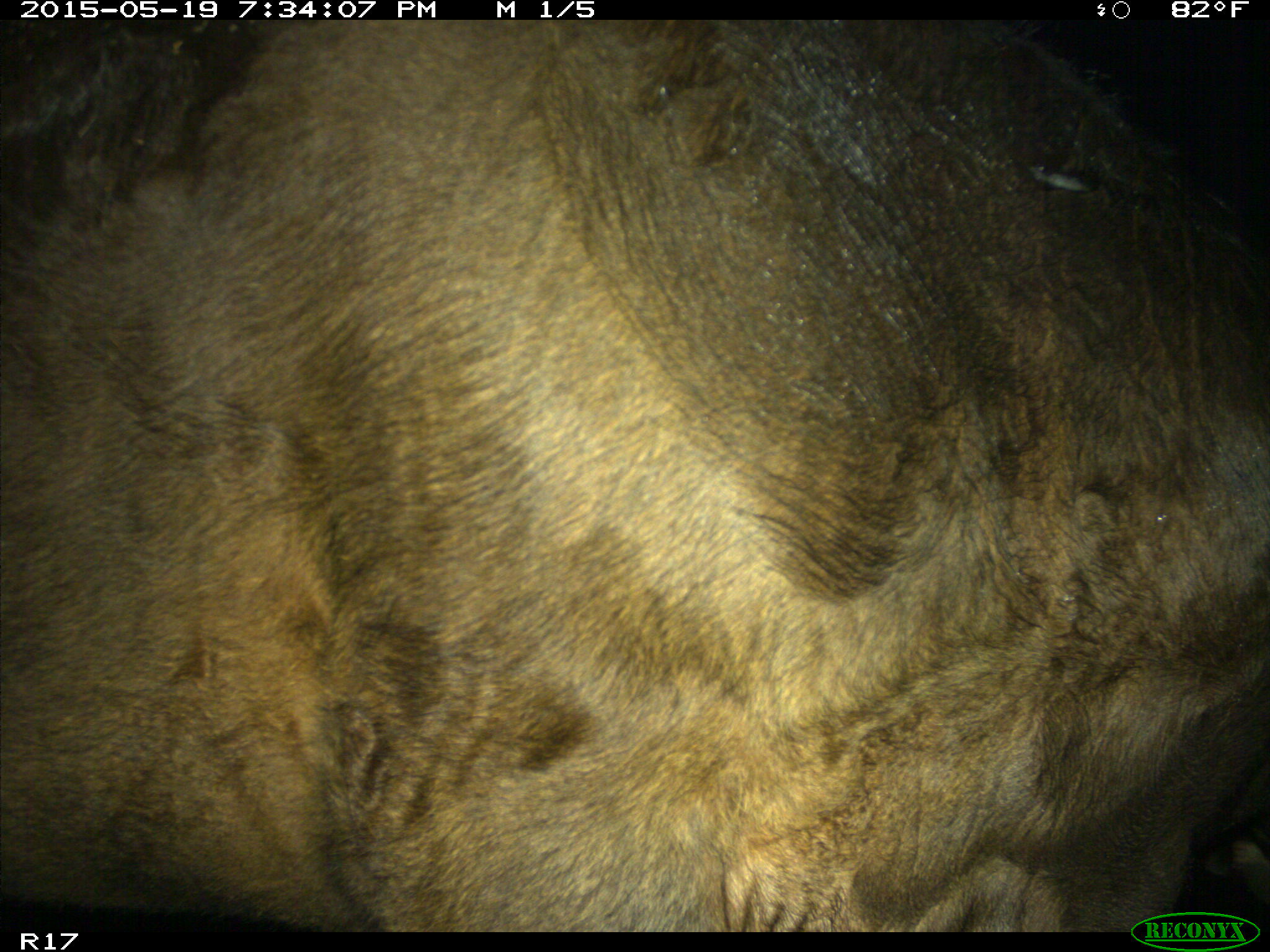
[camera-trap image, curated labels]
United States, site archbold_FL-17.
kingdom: Animalia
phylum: Chordata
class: Mammalia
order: Artiodactyla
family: Bovidae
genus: Bos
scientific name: Bos taurus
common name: domestic cow